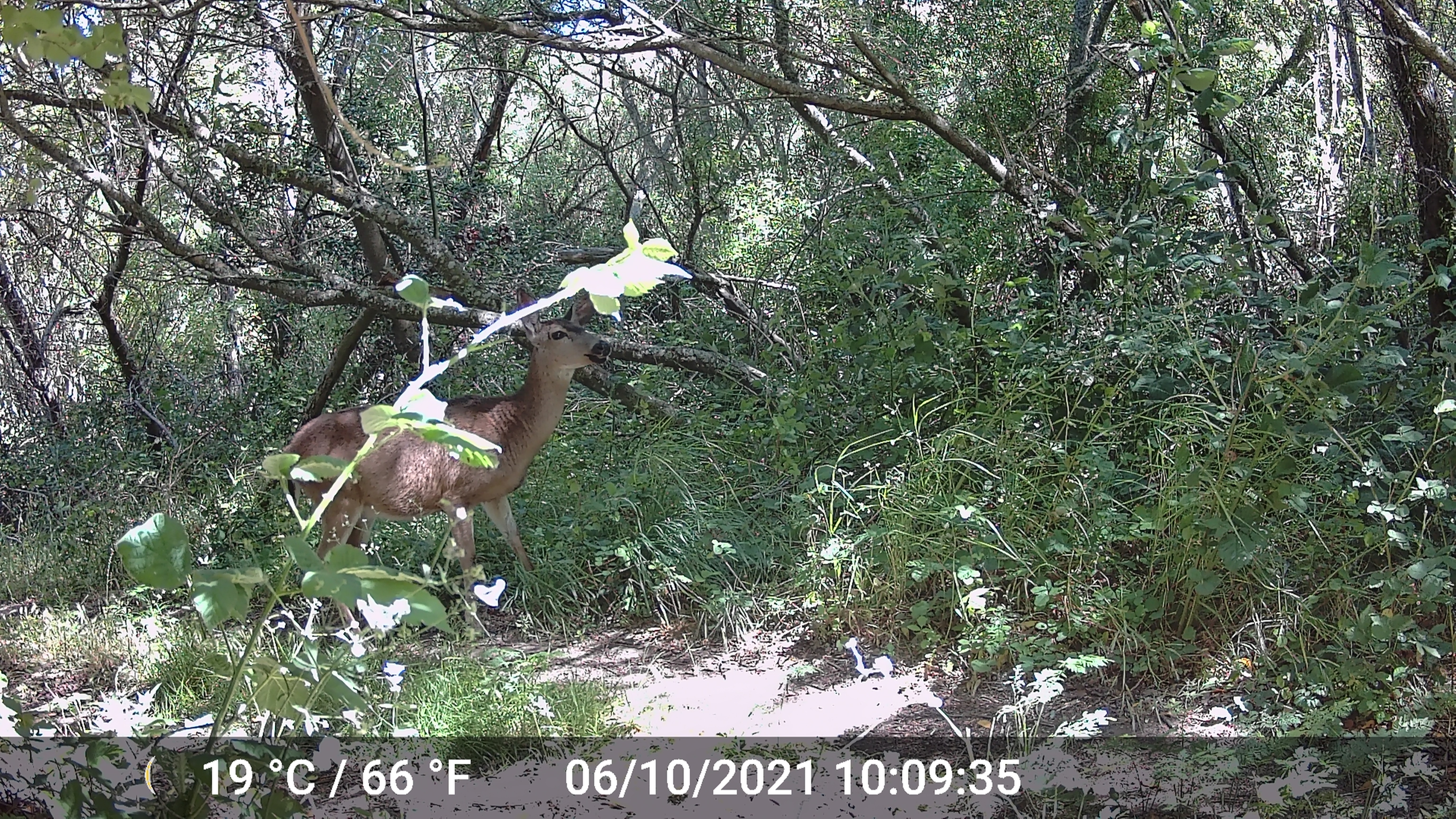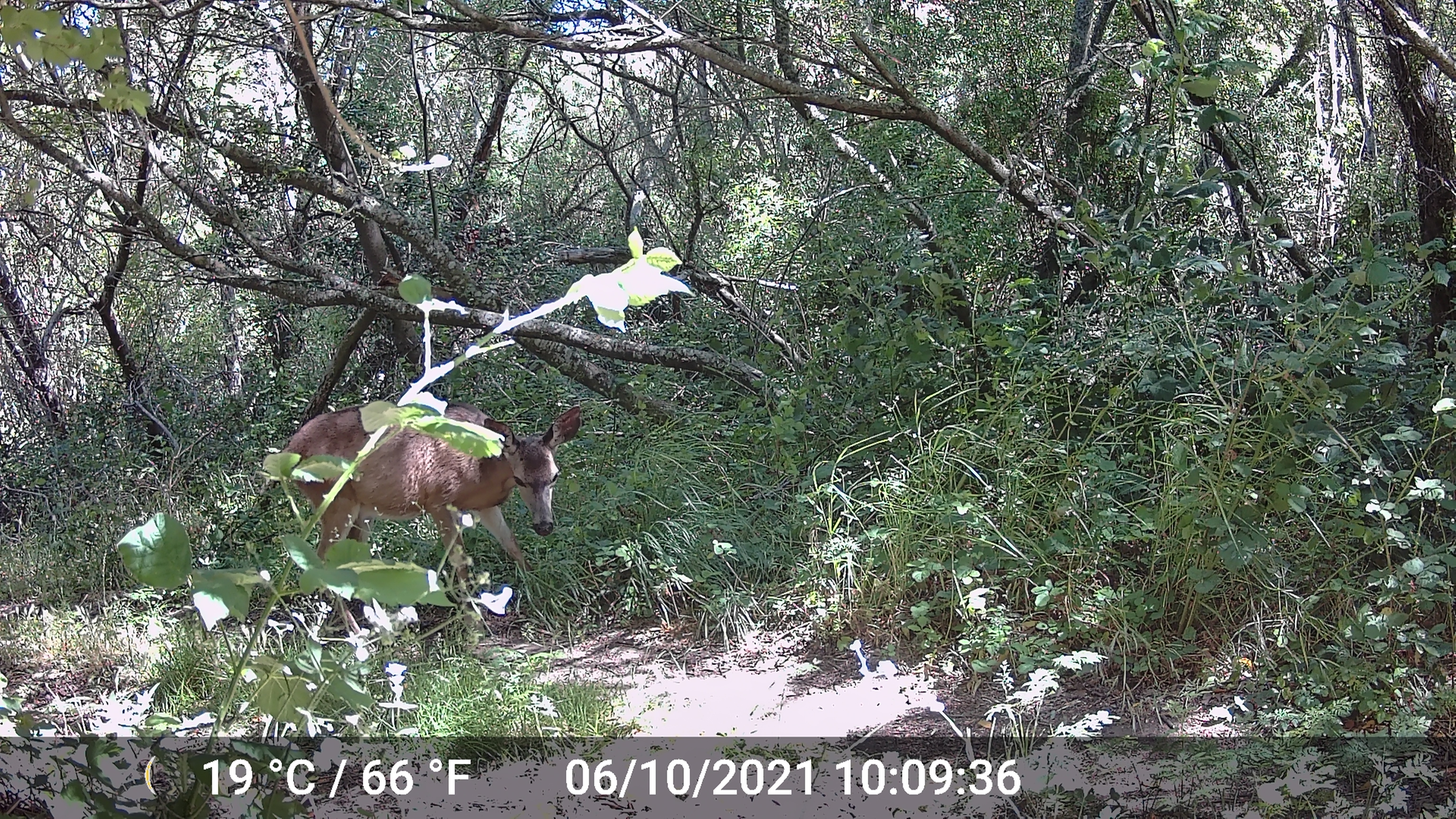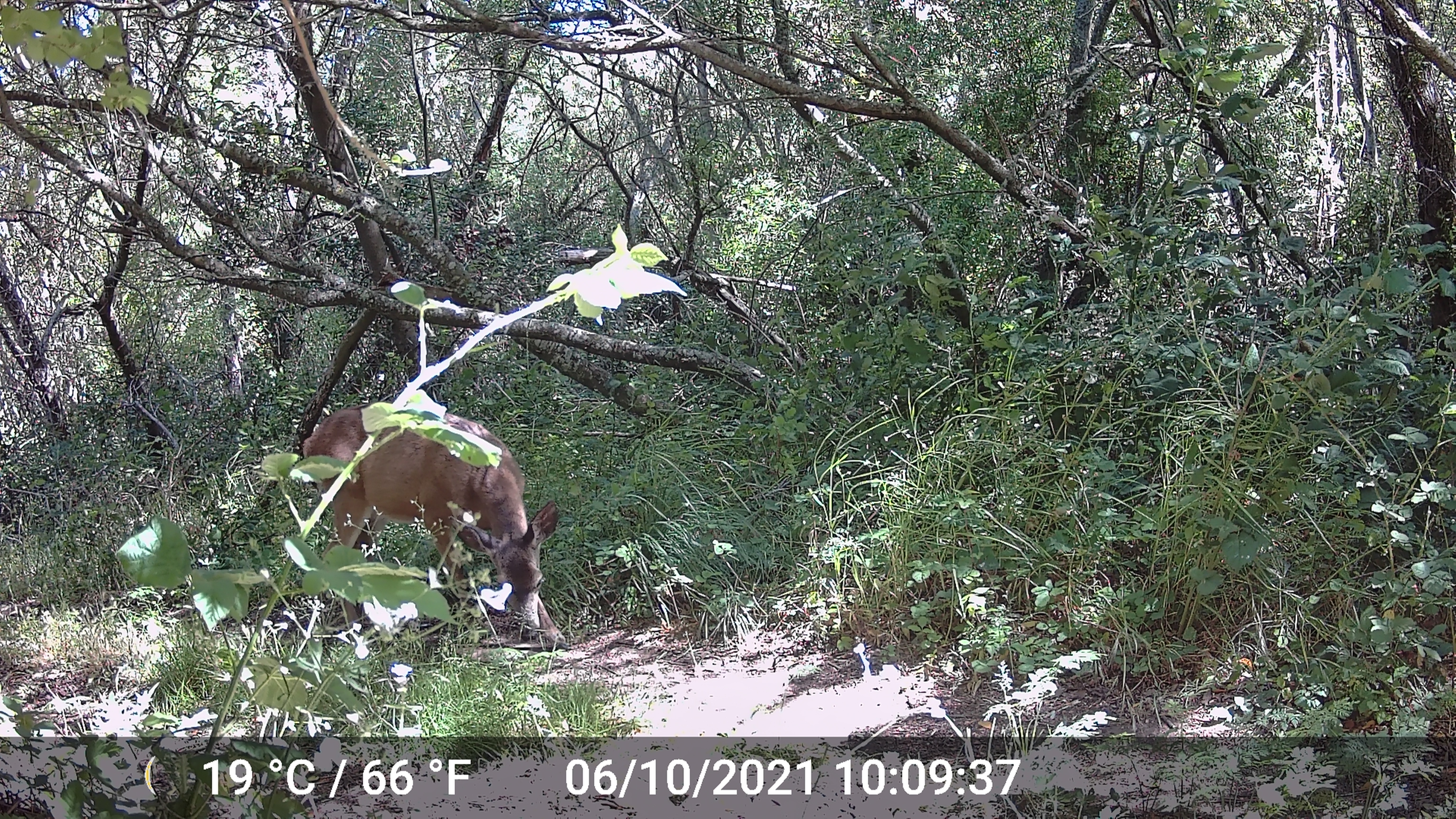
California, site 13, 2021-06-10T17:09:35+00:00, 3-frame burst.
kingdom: Animalia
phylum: Chordata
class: Mammalia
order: Artiodactyla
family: Cervidae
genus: Odocoileus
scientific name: Odocoileus hemionus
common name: mule deer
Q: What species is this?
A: Mule deer (Odocoileus hemionus).